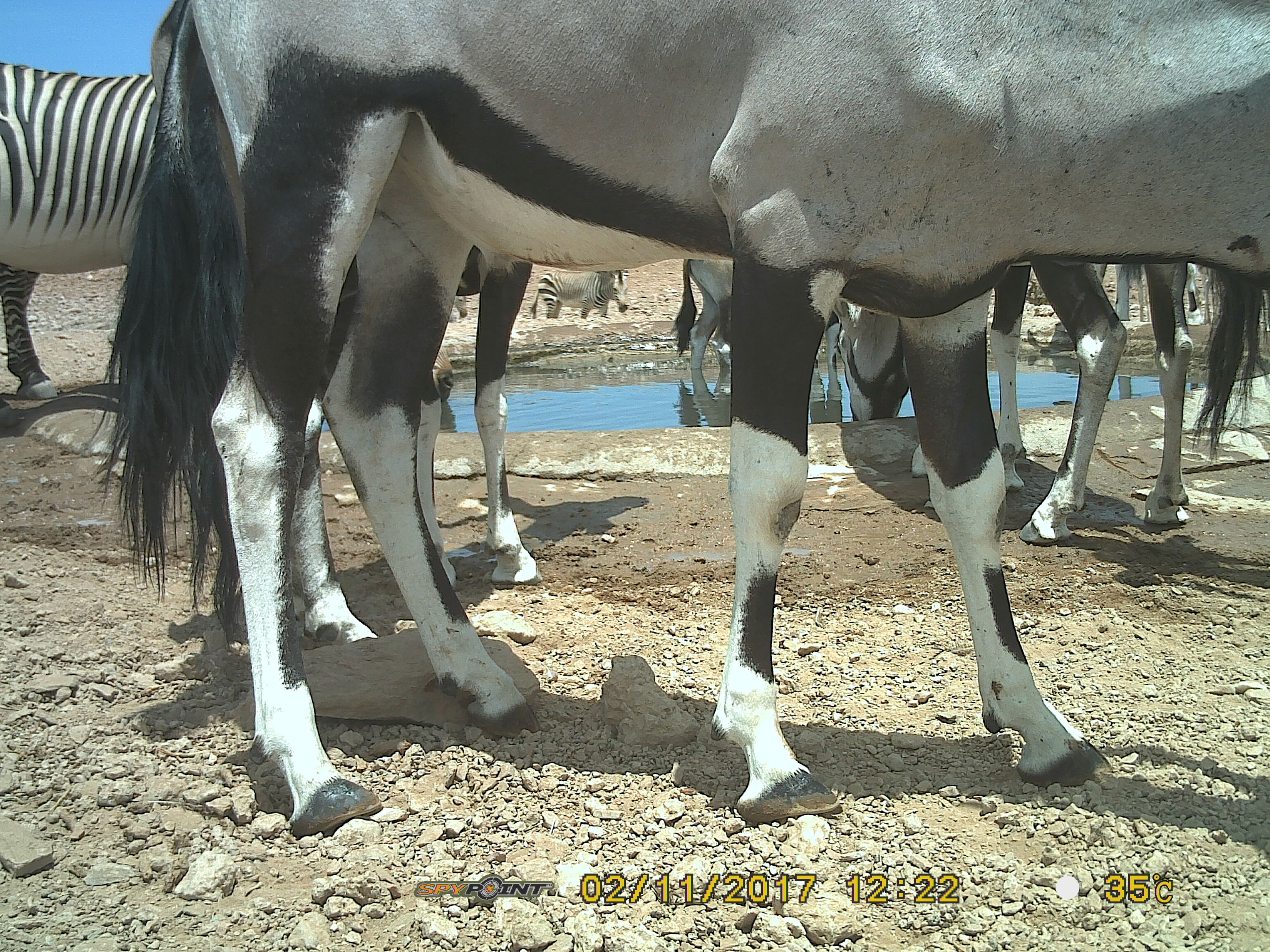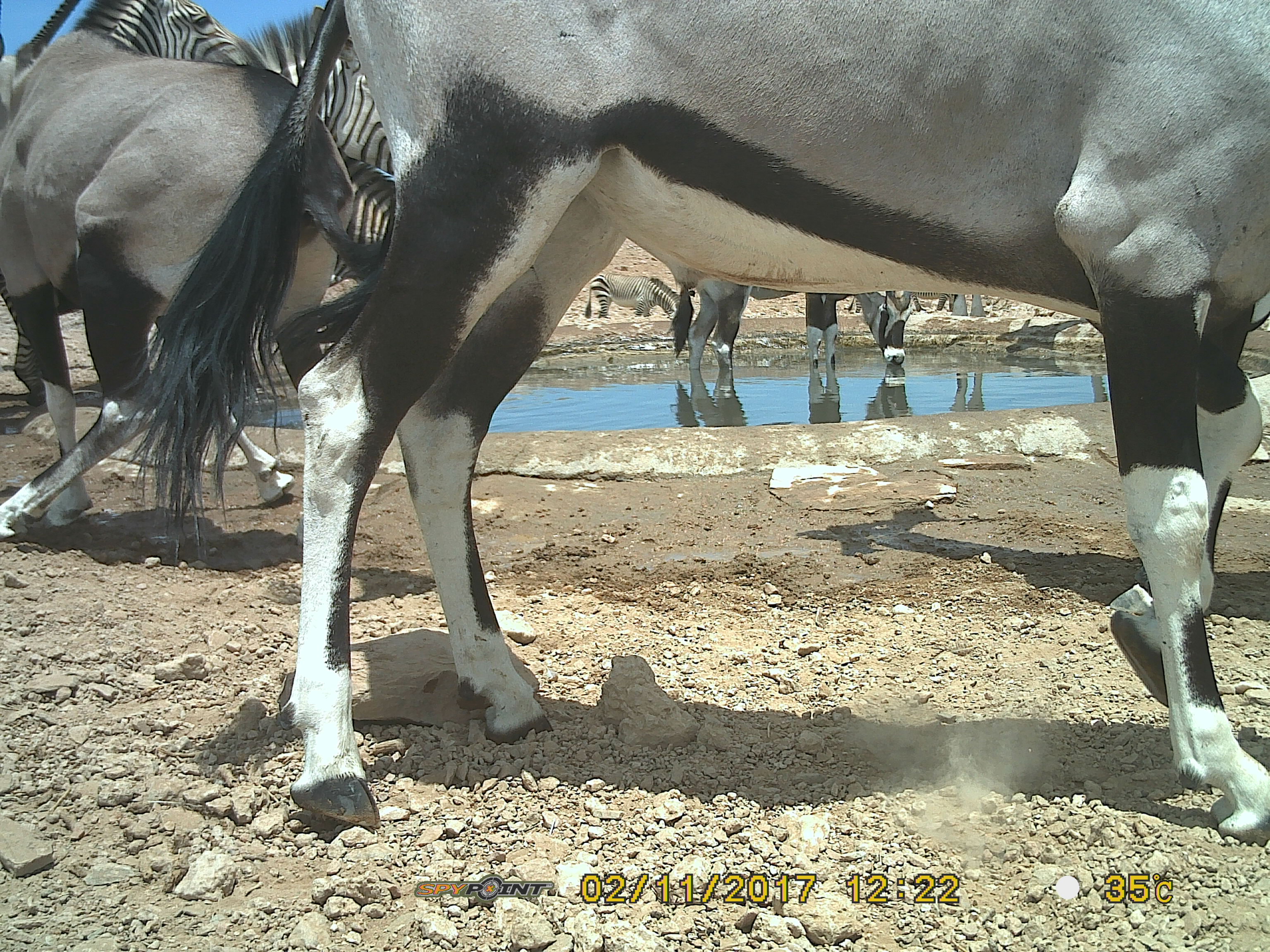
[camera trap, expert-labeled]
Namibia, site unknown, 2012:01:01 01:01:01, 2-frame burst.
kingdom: Animalia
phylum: Chordata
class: Mammalia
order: Artiodactyla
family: Bovidae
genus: Oryx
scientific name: Oryx gazella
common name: gemsbok